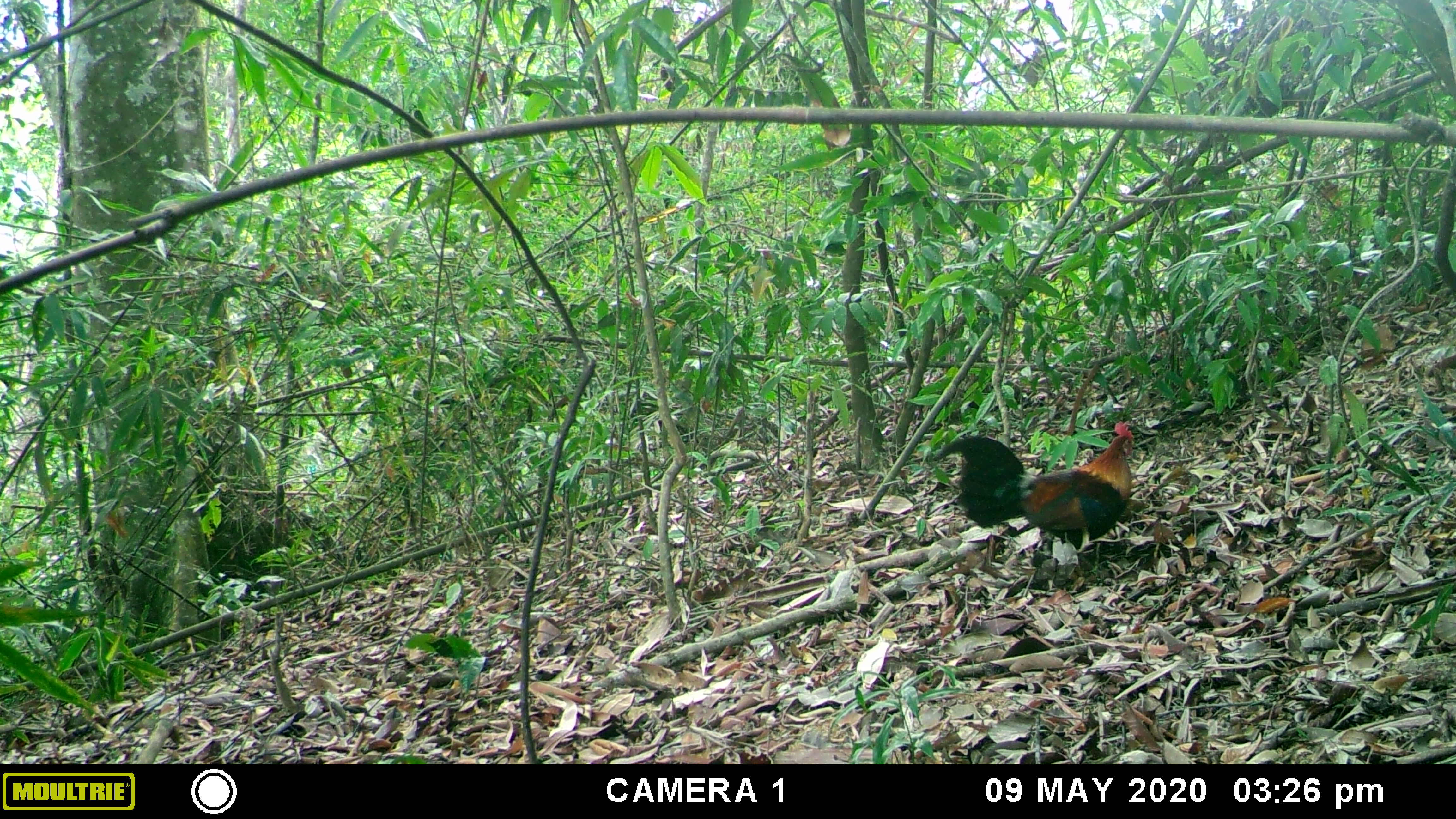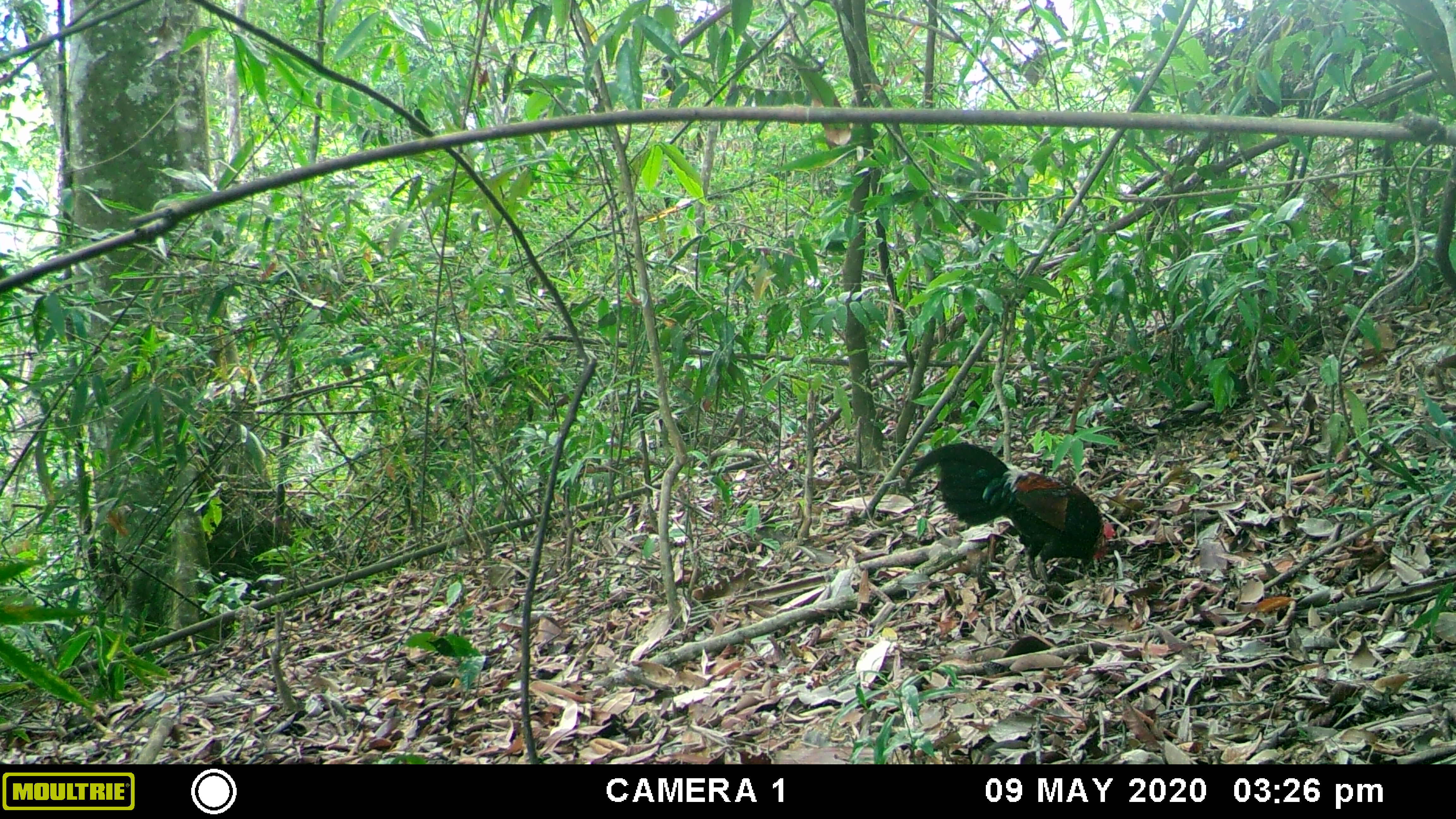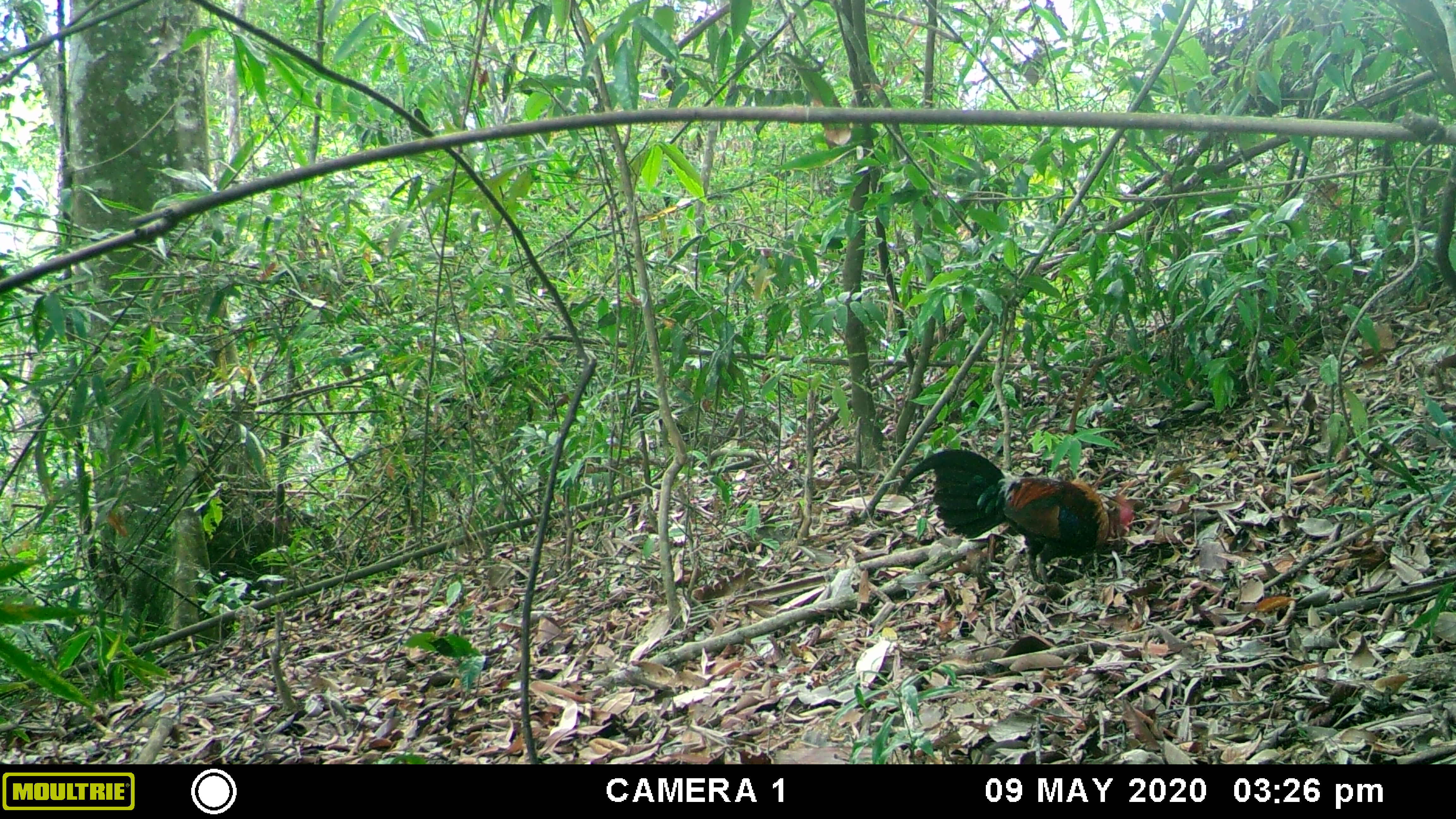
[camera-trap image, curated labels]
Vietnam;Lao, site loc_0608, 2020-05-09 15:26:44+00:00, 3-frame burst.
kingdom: Animalia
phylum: Chordata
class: Aves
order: Galliformes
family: Phasianidae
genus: Gallus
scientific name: Gallus gallus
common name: red junglefowl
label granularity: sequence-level